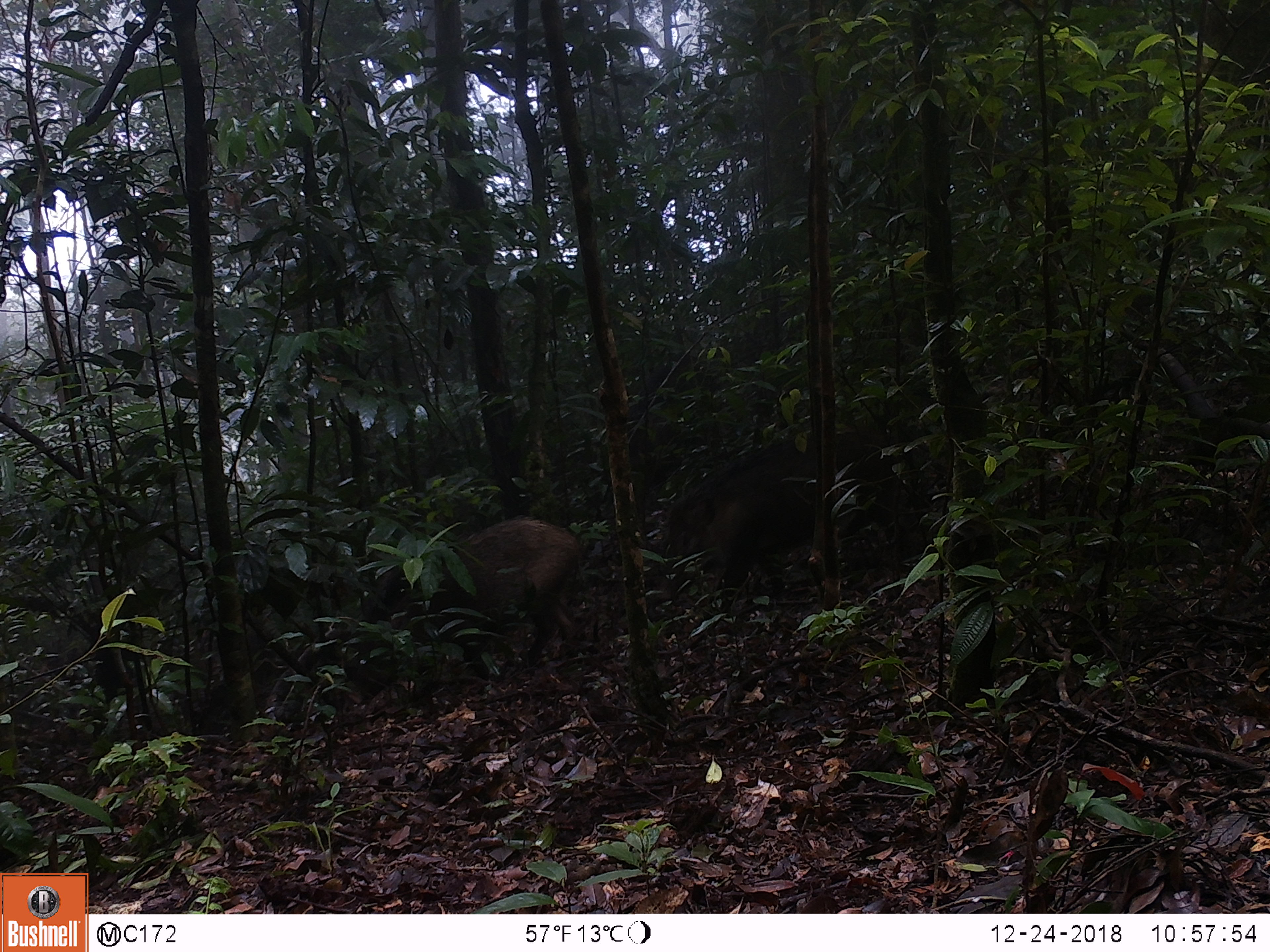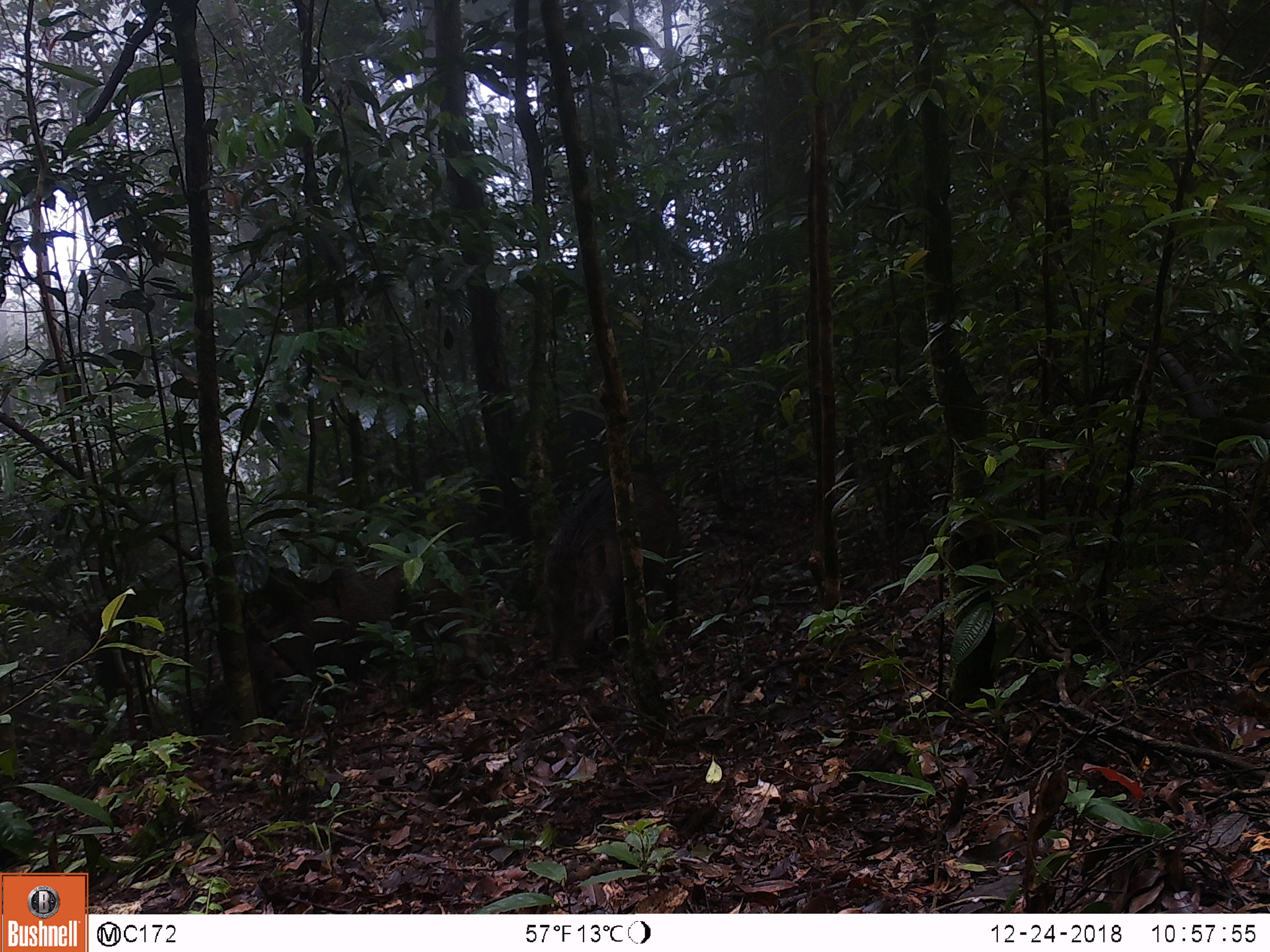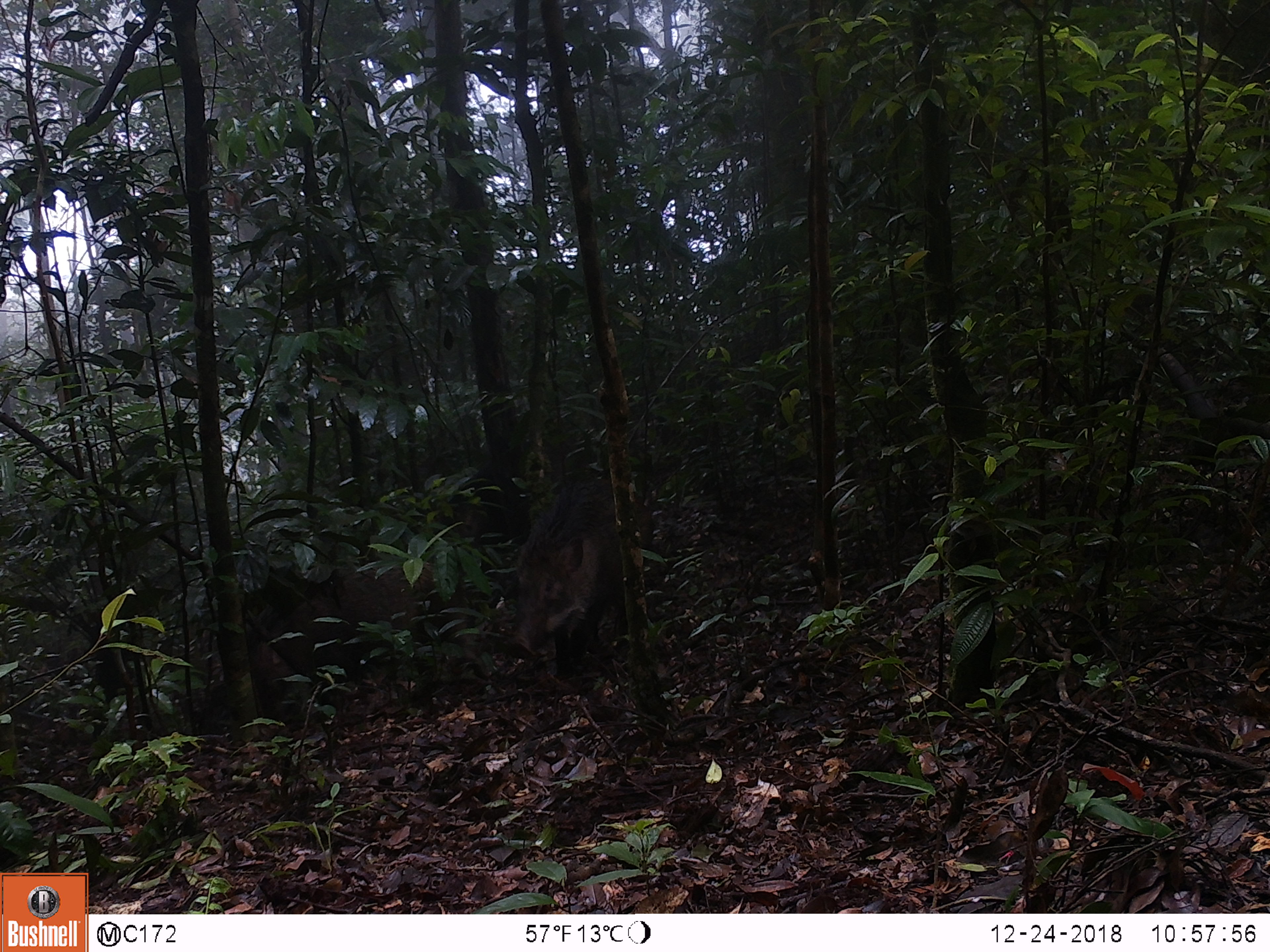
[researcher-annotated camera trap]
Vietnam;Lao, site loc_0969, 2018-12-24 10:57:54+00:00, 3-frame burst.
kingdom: Animalia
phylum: Chordata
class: Mammalia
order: Artiodactyla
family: Suidae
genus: Sus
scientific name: Sus scrofa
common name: eurasian wild pig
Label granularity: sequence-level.